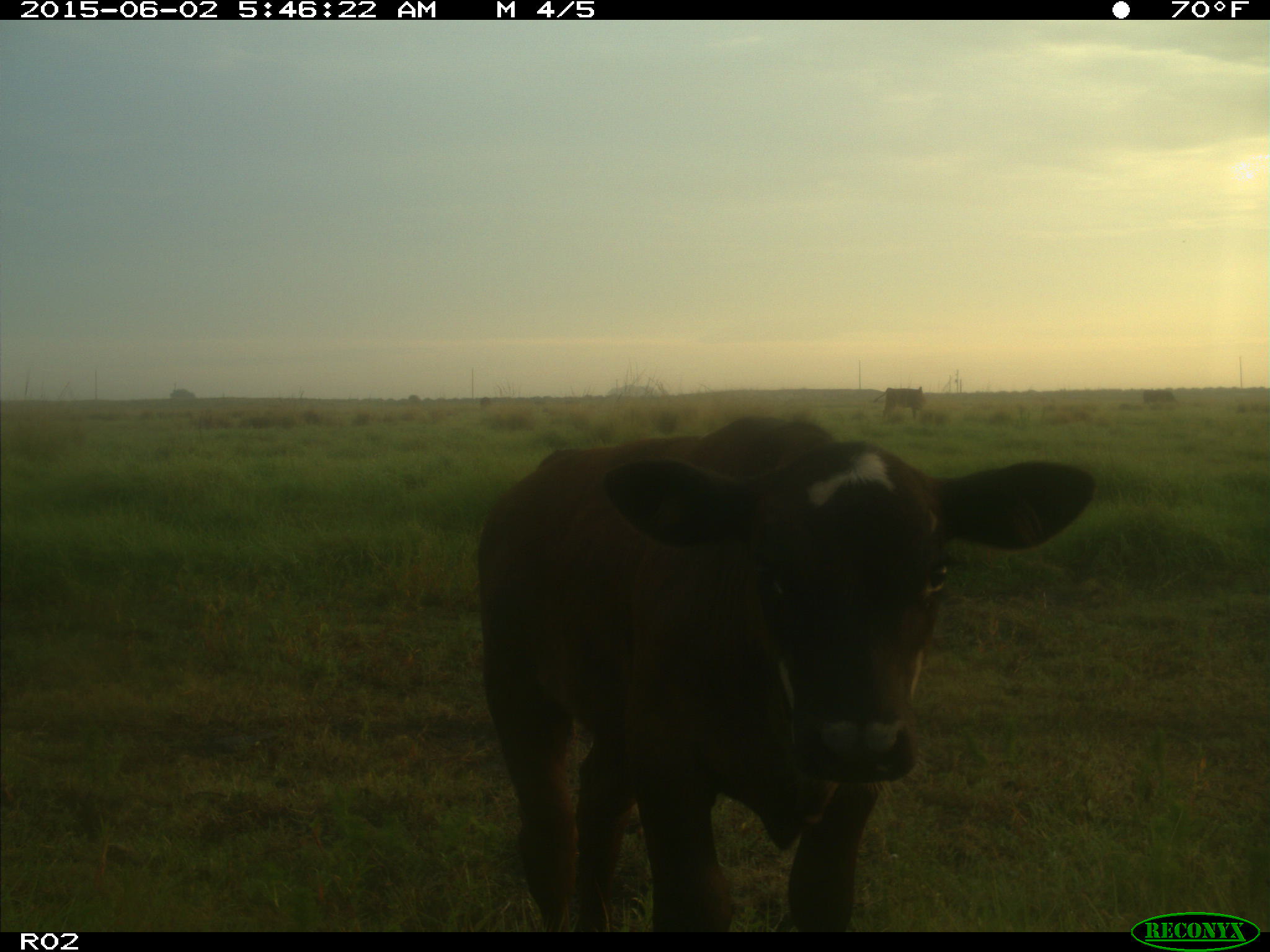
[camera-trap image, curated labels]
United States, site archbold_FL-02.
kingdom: Animalia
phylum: Chordata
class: Mammalia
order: Artiodactyla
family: Bovidae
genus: Bos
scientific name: Bos taurus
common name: domestic cow